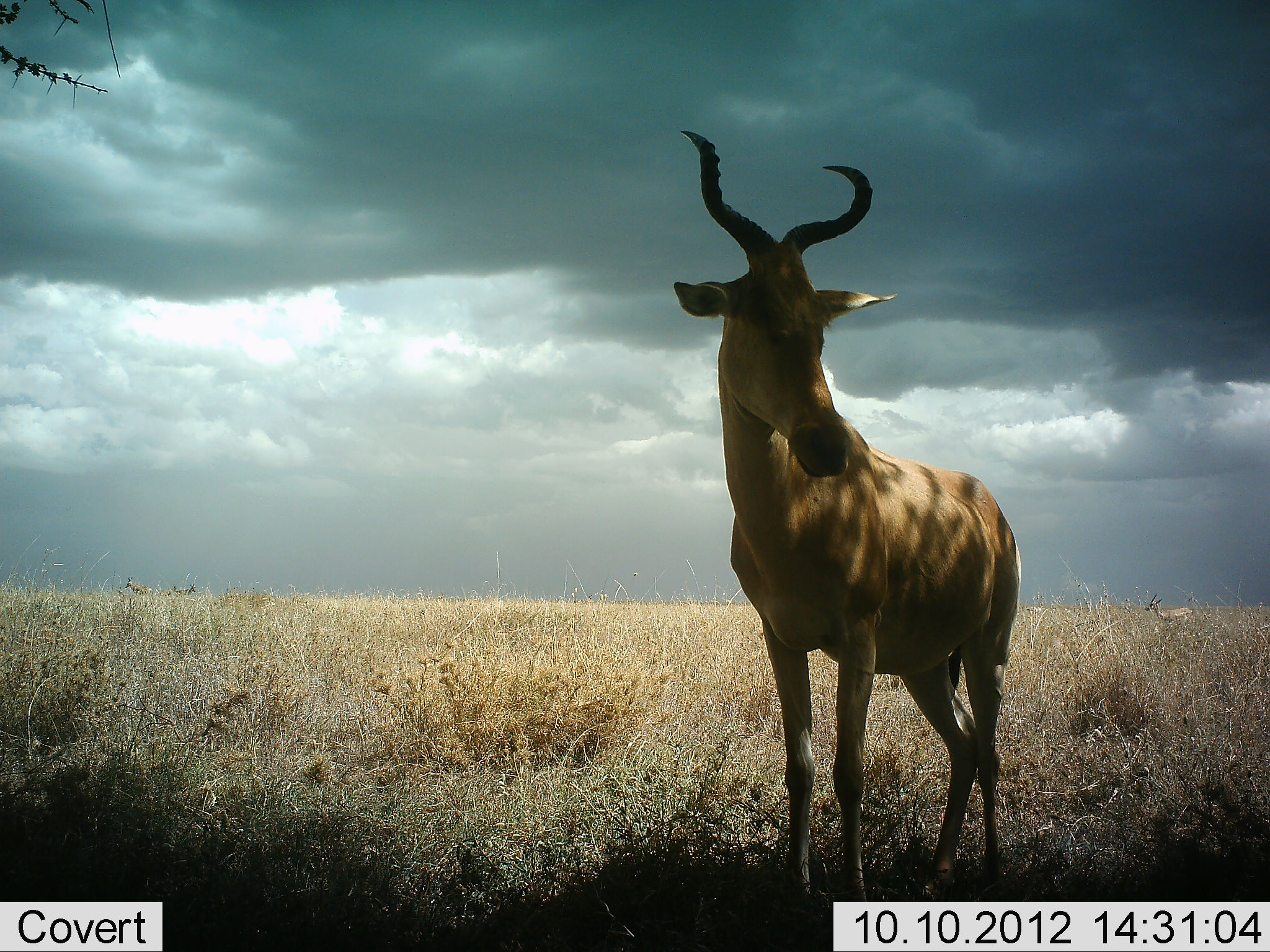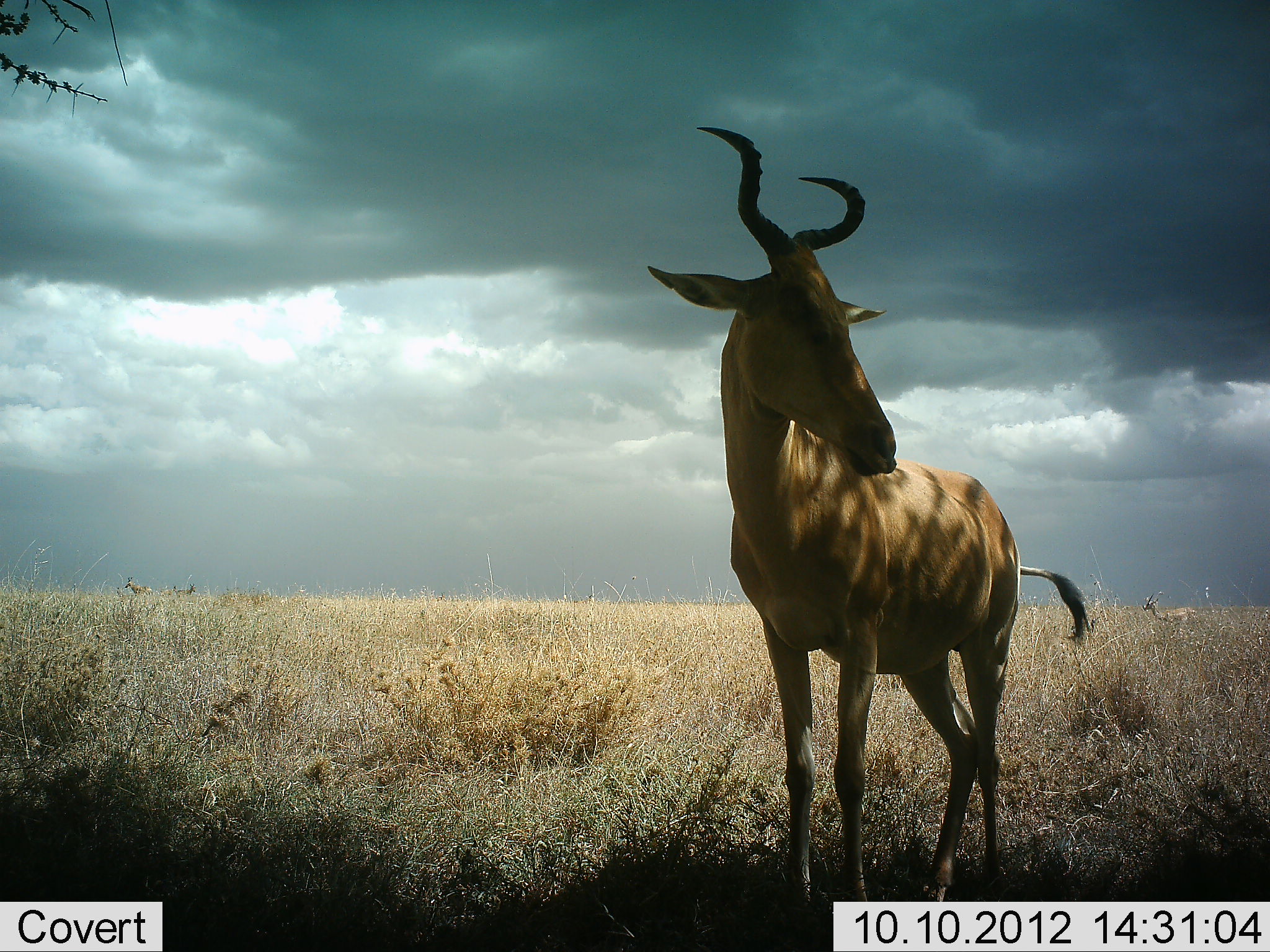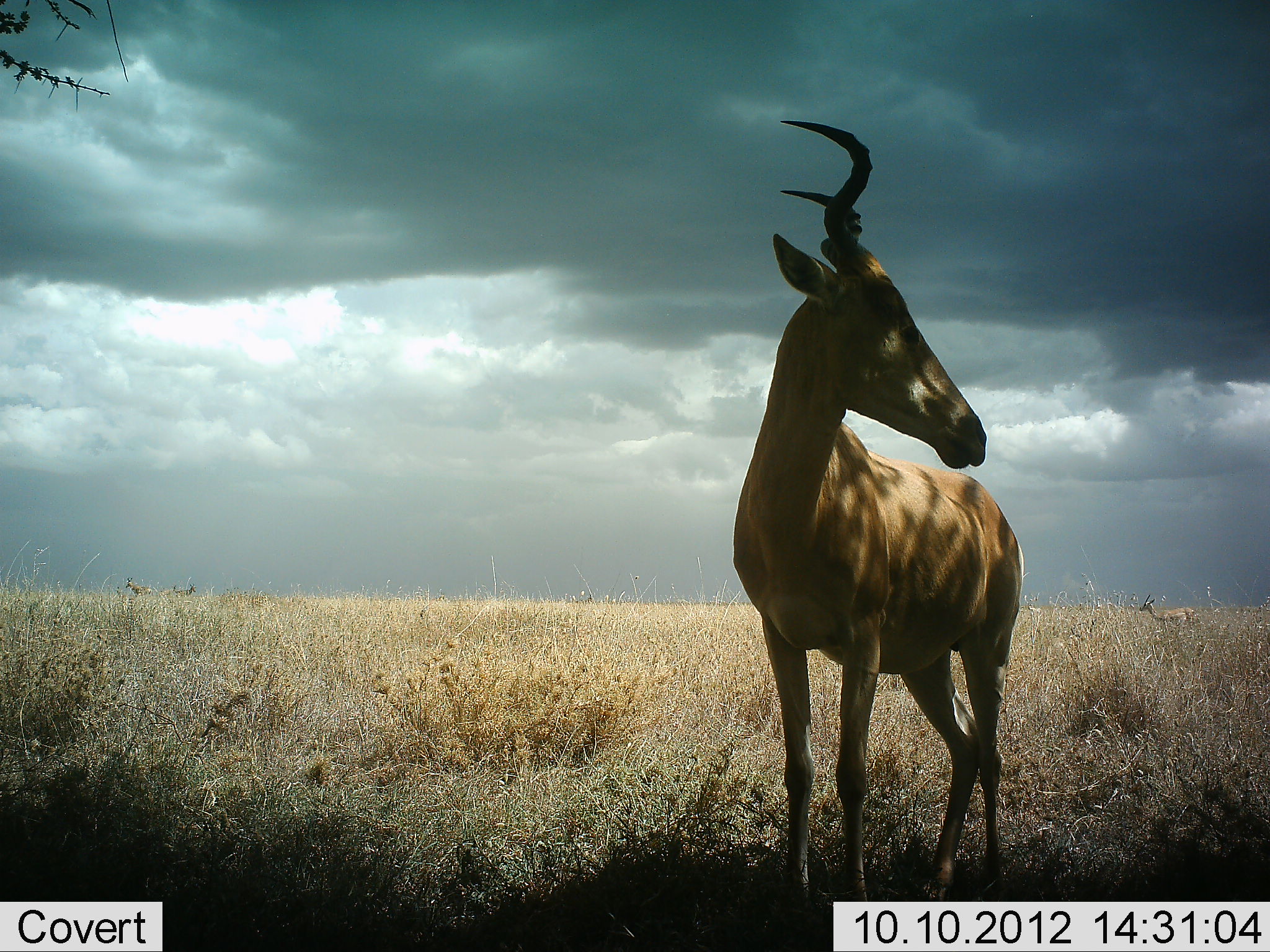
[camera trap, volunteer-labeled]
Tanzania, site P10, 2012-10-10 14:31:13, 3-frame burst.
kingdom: Animalia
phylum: Chordata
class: Mammalia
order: Artiodactyla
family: Bovidae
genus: Alcelaphus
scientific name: Alcelaphus buselaphus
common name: hartebeest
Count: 1.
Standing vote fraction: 100%.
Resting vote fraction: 0%.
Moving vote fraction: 7%.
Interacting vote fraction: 0%.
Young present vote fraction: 0%.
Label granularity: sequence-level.